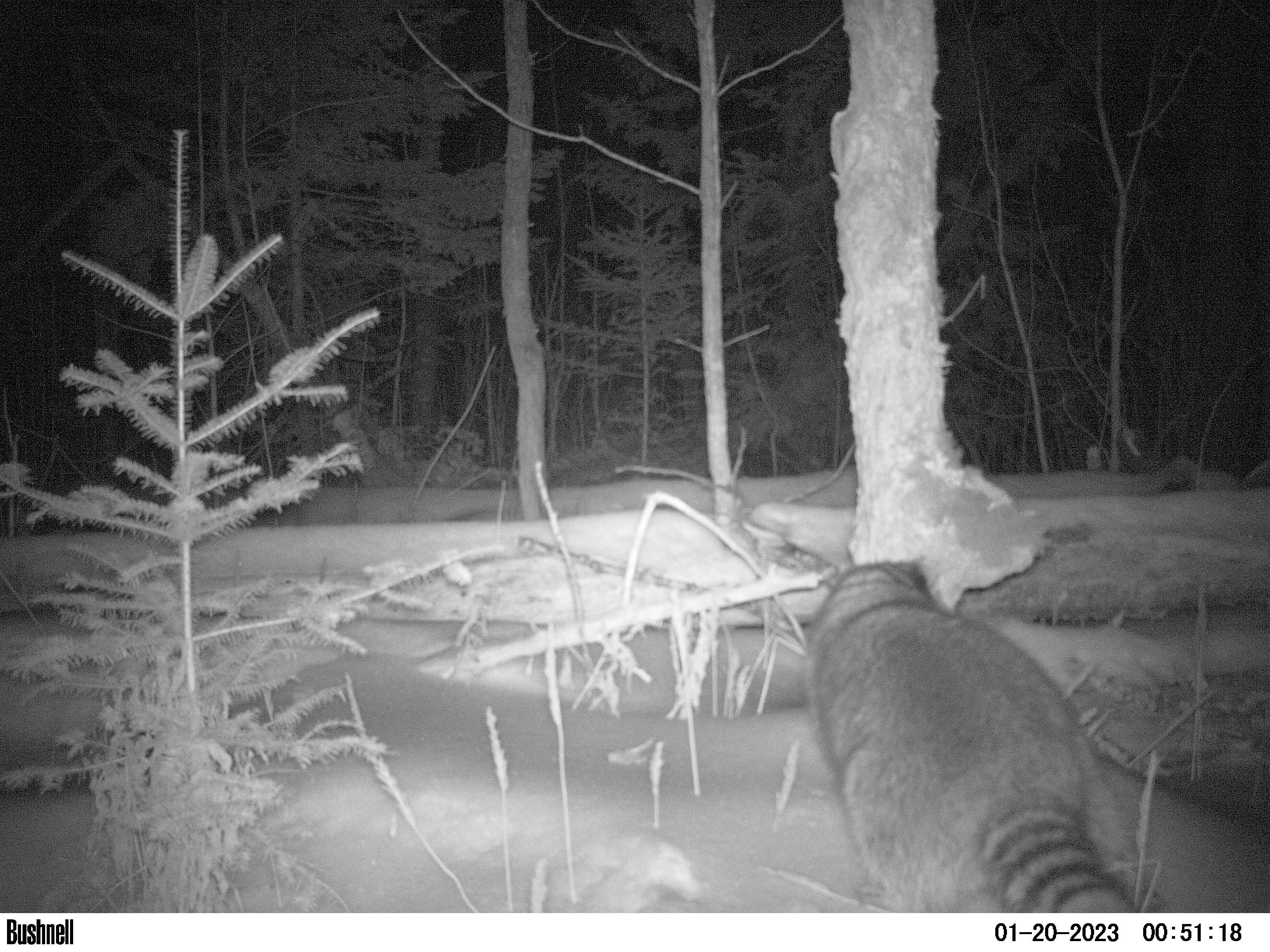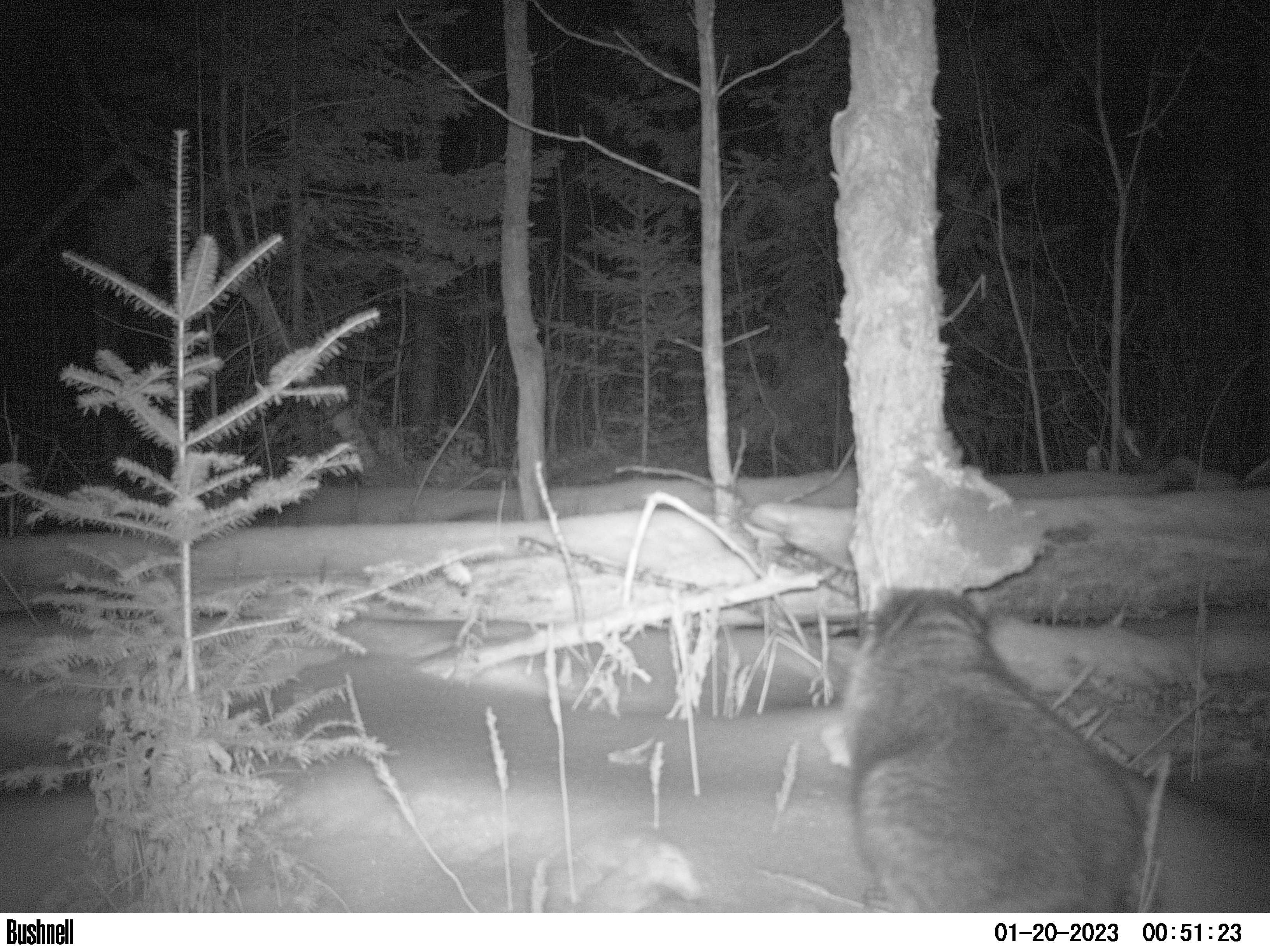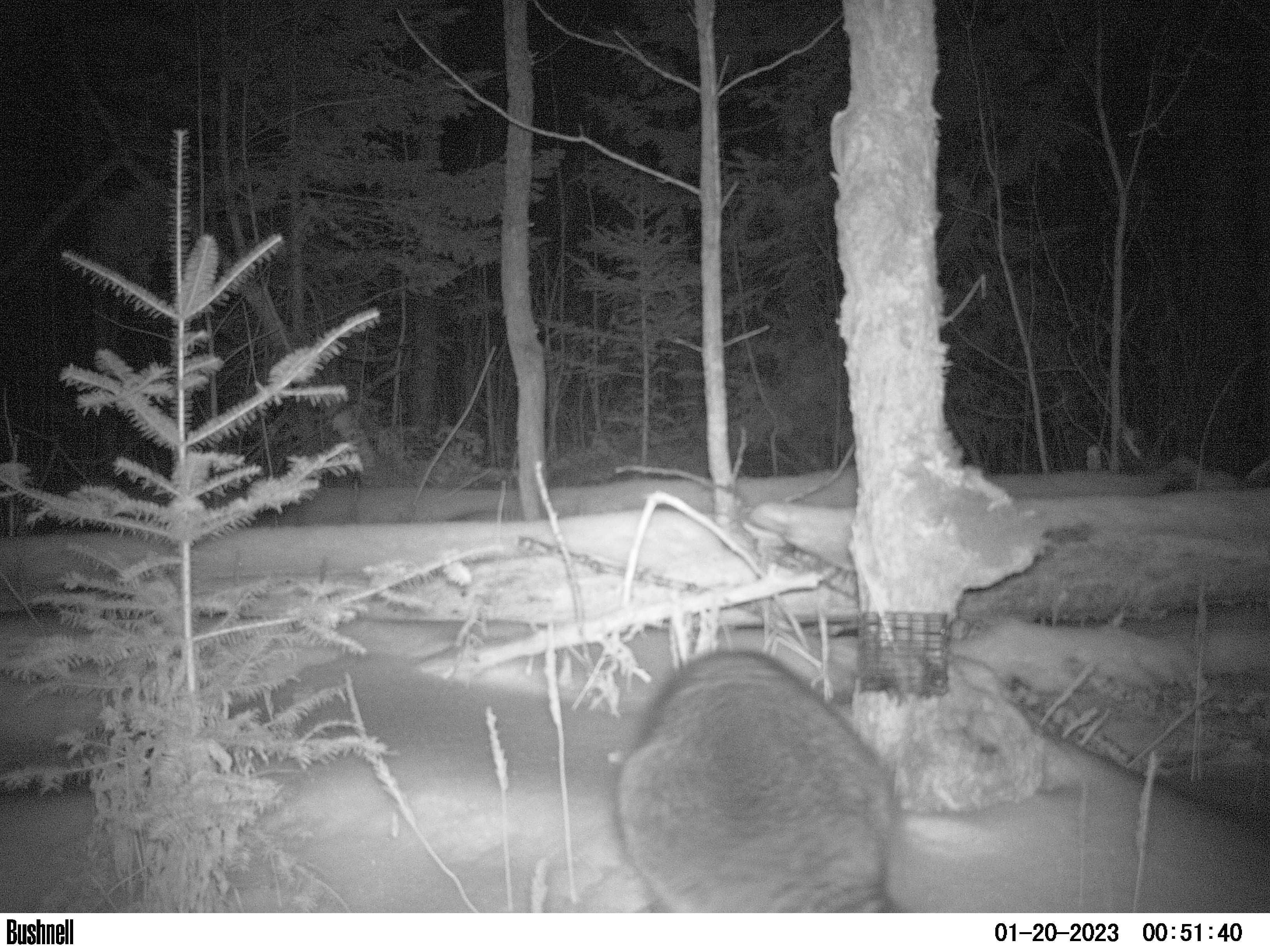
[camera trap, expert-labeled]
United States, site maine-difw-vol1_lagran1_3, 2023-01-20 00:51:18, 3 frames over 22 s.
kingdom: Animalia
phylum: Chordata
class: Mammalia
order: Carnivora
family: Procyonidae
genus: Procyon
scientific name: Procyon lotor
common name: raccoon